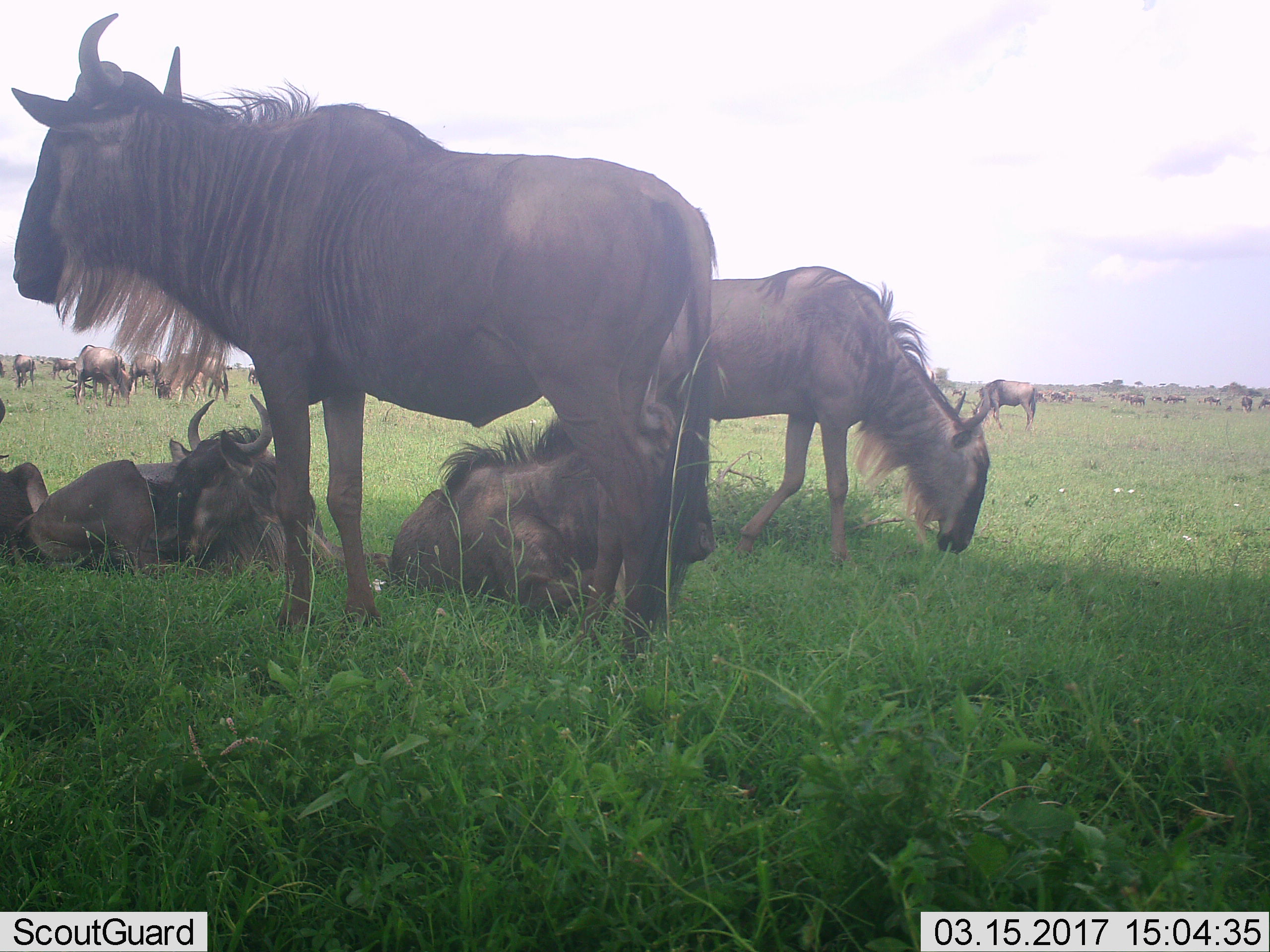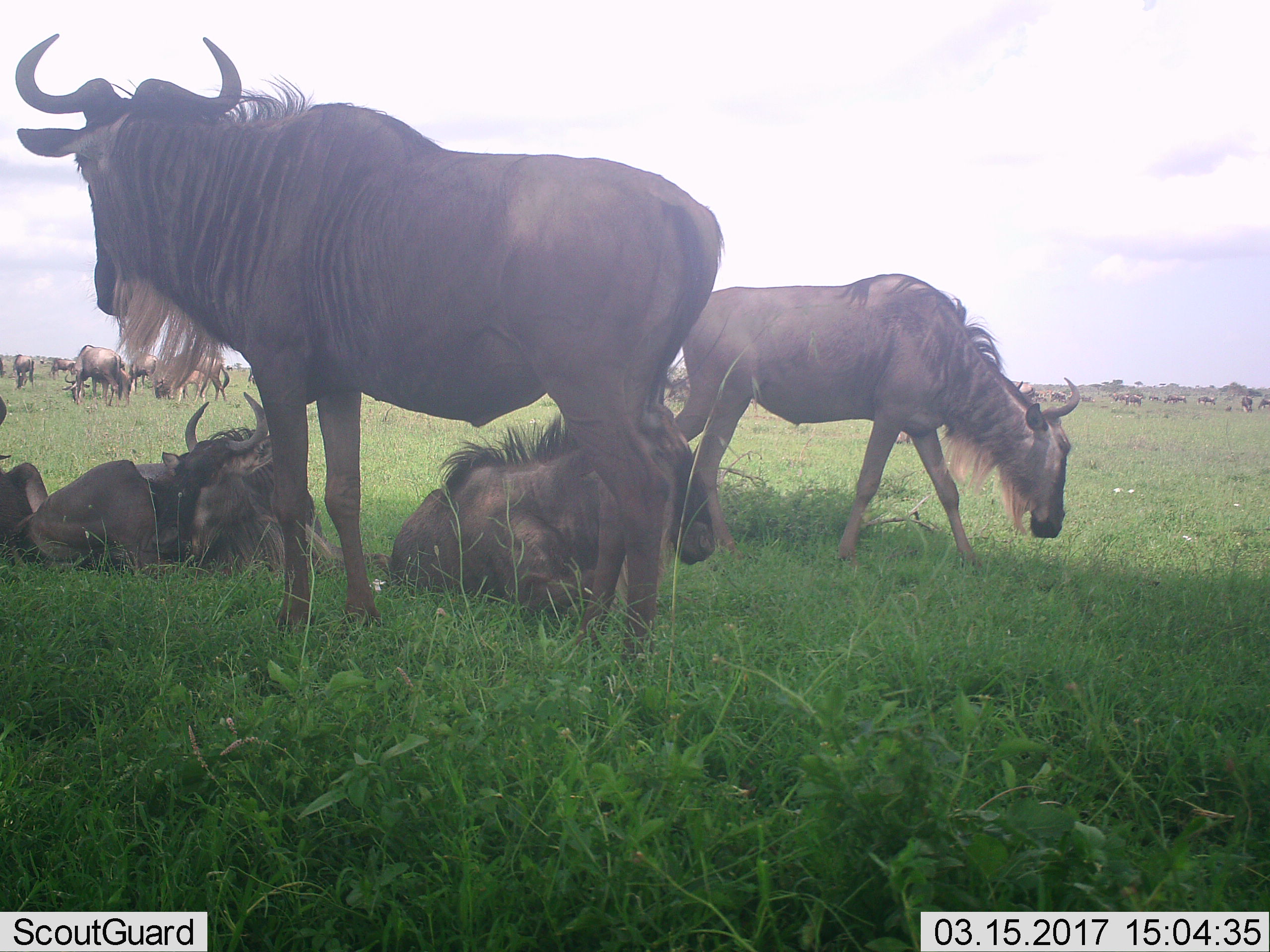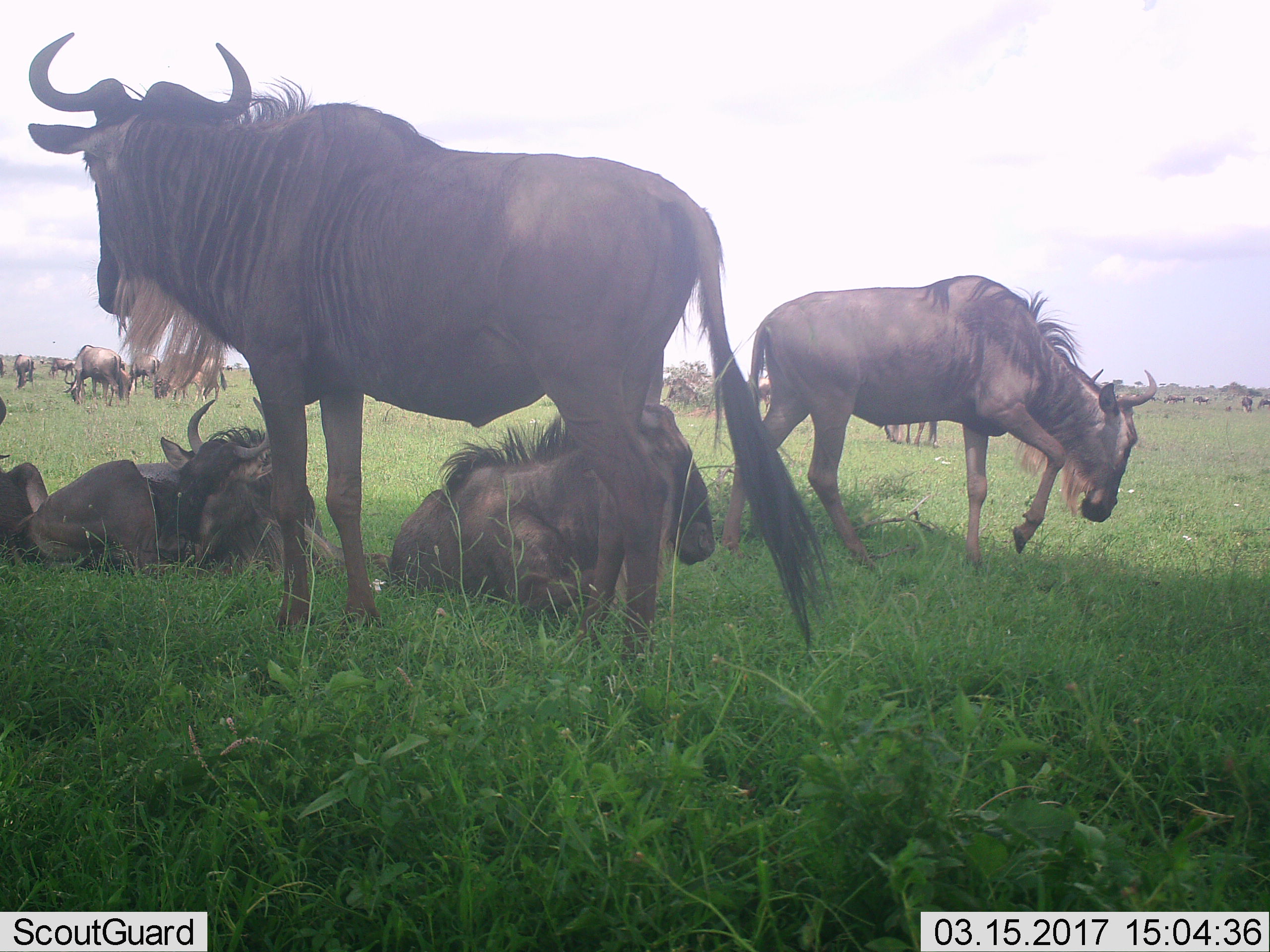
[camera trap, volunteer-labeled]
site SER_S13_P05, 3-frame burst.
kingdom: Animalia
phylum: Chordata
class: Mammalia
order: Artiodactyla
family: Bovidae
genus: Connochaetes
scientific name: Connochaetes taurinus taurinus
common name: blue wildebeest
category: wildebeestblue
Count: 11-50.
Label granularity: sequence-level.